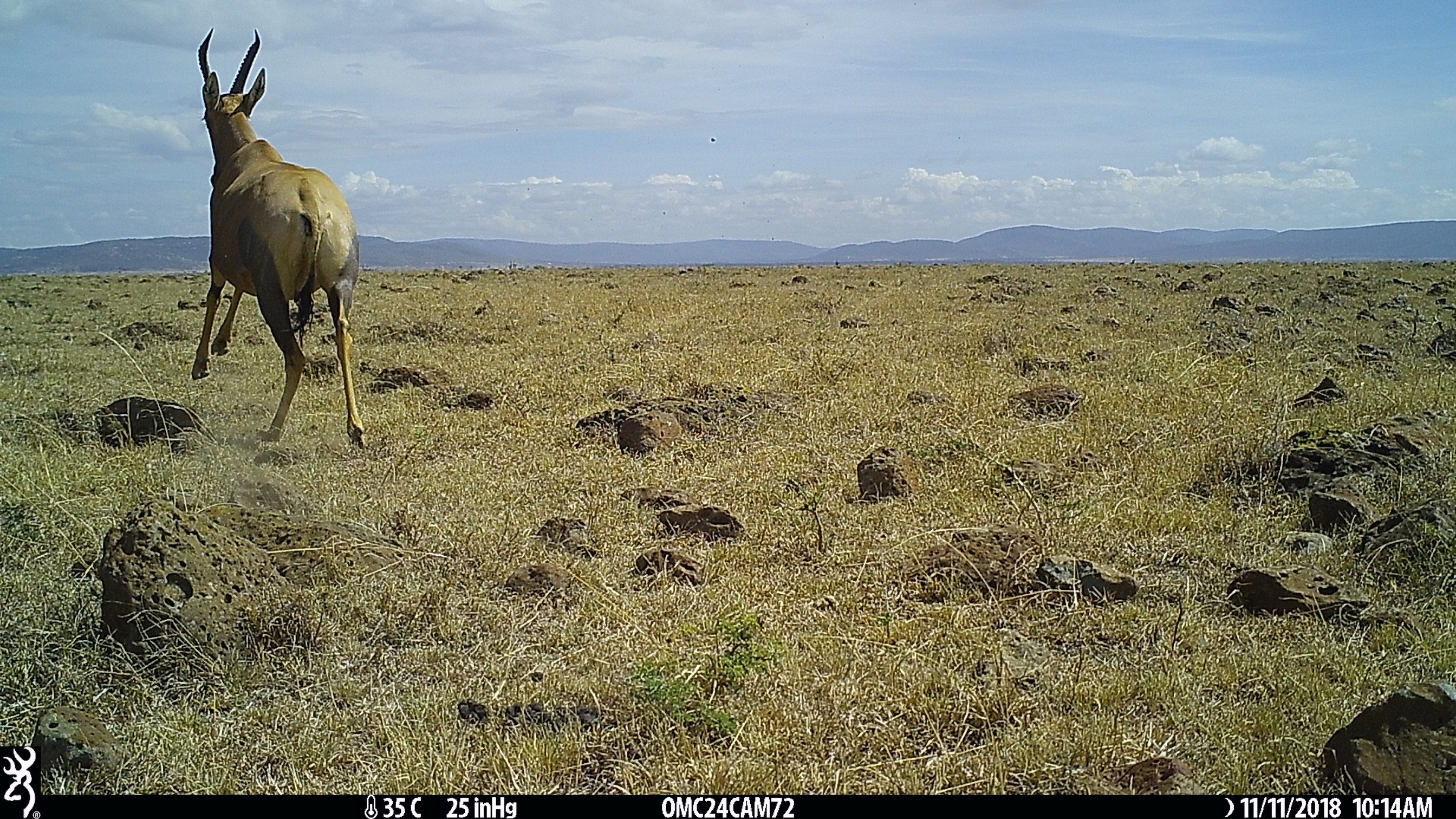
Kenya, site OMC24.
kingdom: Animalia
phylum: Chordata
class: Mammalia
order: Artiodactyla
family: Bovidae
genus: Damaliscus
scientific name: Damaliscus lunatus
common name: topi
Topi (Damaliscus lunatus).